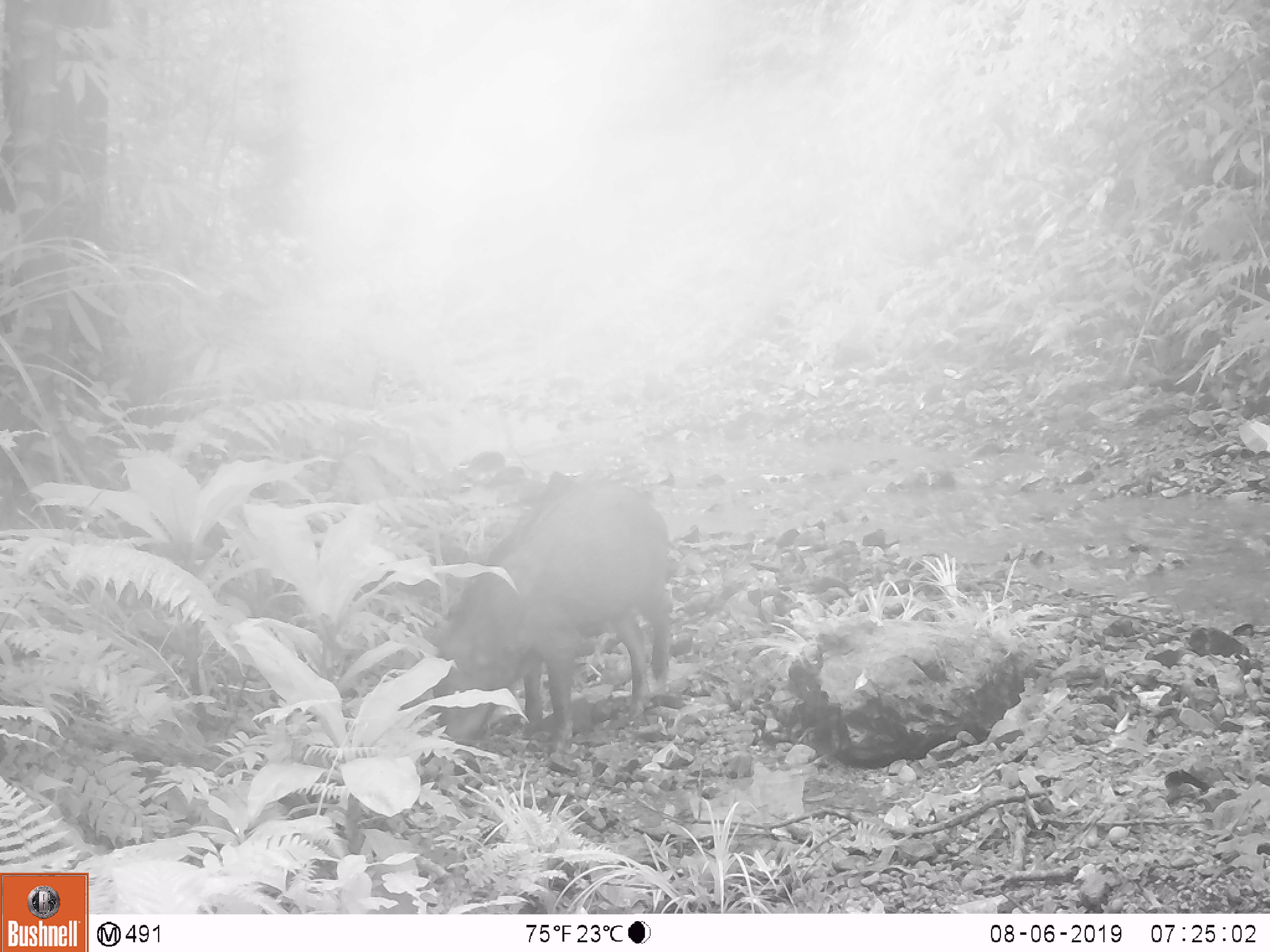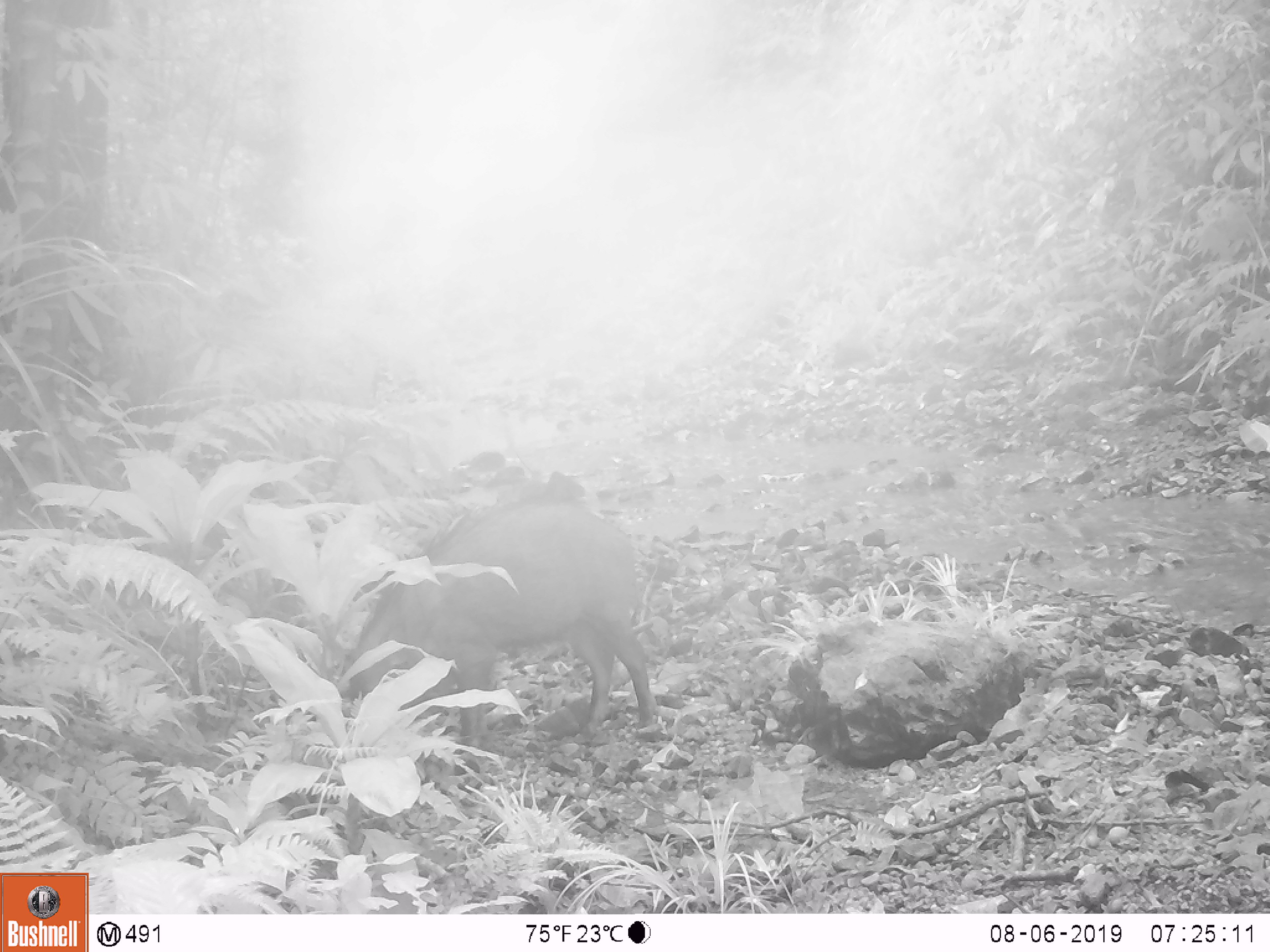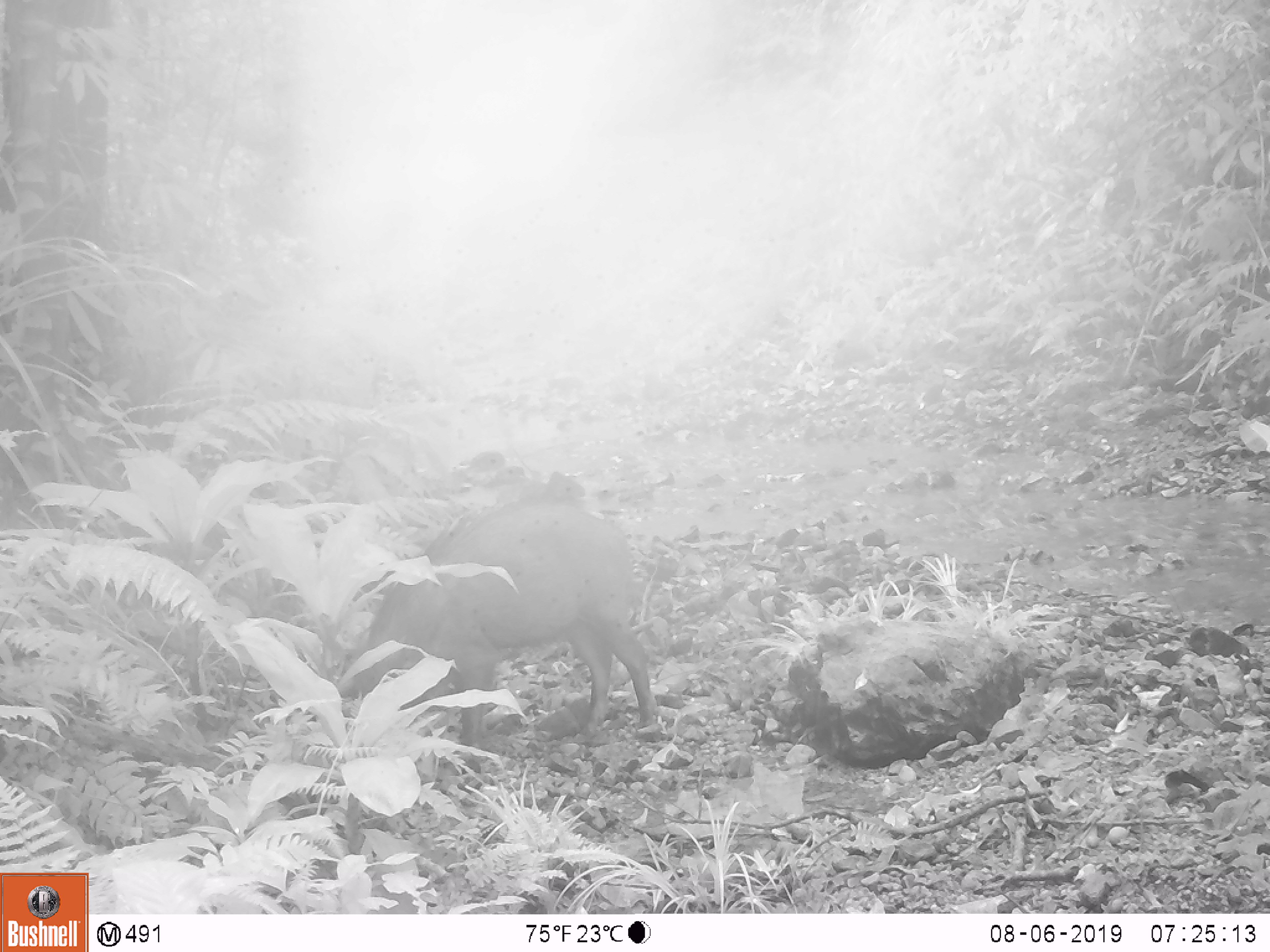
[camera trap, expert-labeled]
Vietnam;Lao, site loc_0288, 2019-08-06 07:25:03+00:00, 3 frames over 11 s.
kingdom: Animalia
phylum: Chordata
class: Mammalia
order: Artiodactyla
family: Suidae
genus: Sus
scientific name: Sus scrofa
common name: eurasian wild pig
Eurasian wild pig (Sus scrofa). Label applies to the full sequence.